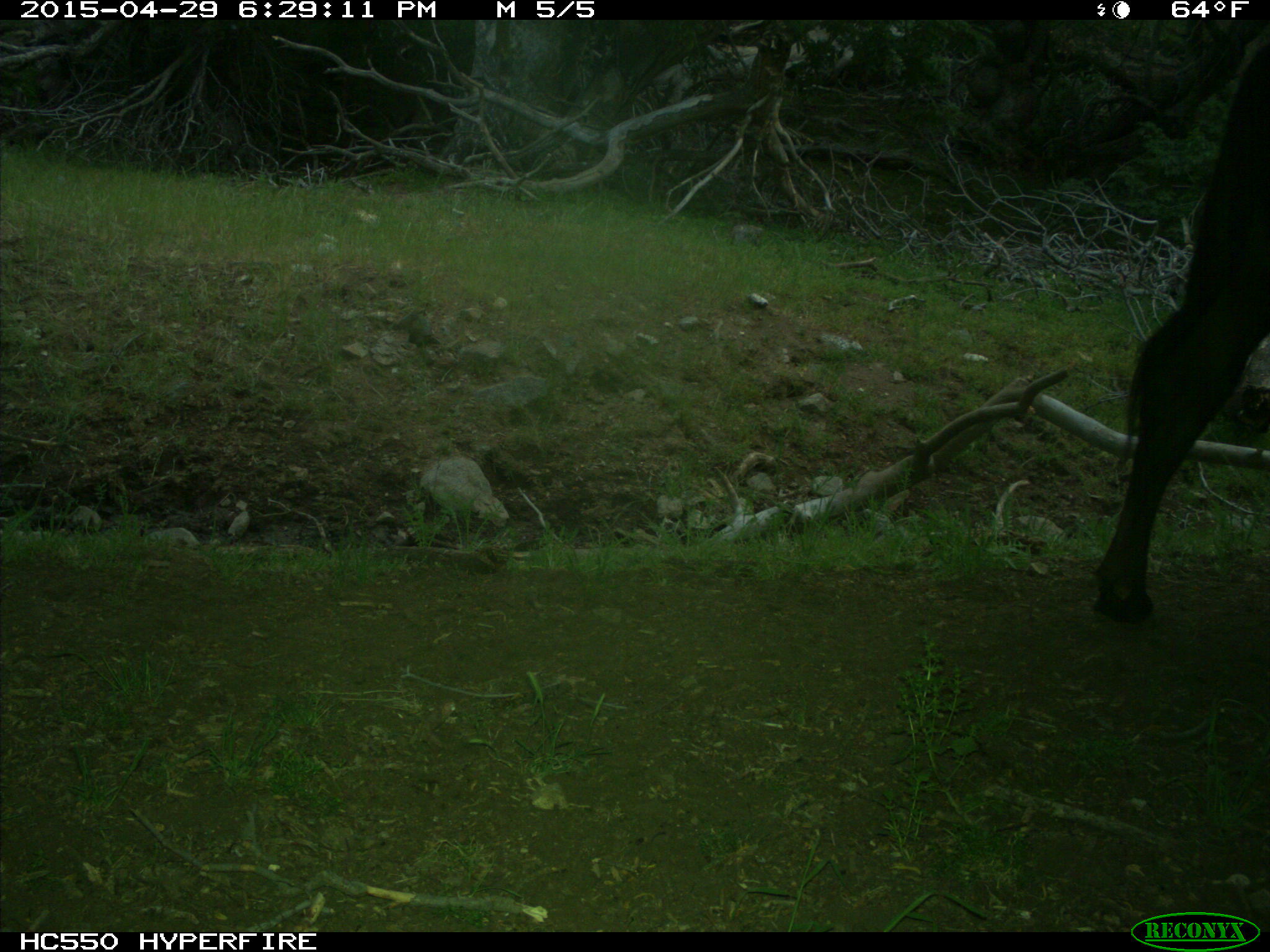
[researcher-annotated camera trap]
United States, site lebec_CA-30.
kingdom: Animalia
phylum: Chordata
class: Mammalia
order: Artiodactyla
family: Bovidae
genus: Bos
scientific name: Bos taurus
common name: domestic cow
Bos taurus (domestic cow).